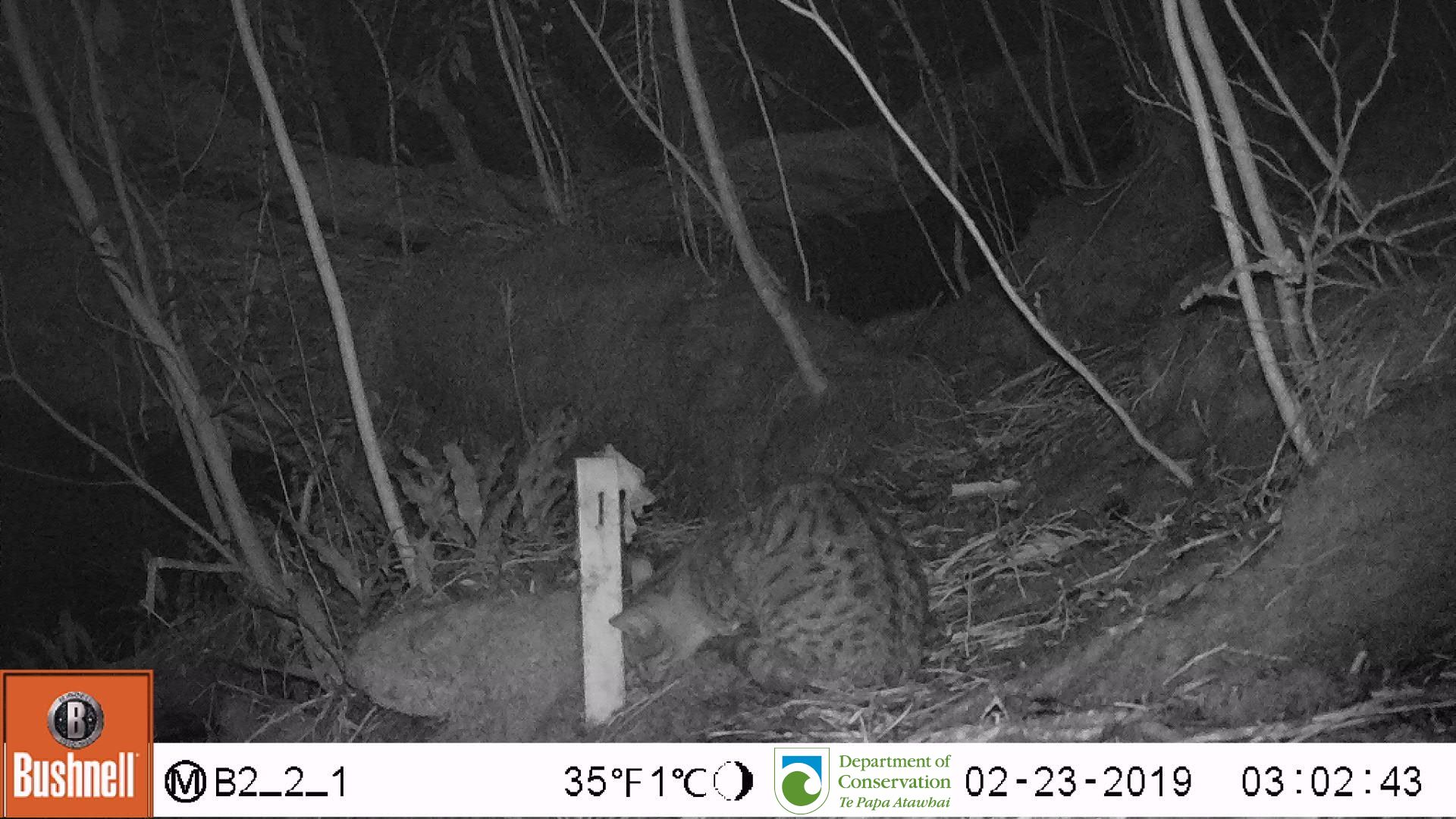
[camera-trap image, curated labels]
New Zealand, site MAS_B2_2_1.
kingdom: Animalia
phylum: Chordata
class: Mammalia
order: Carnivora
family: Felidae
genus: Felis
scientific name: Felis catus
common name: domestic cat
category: cat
Cat (domestic cat) (Felis catus).